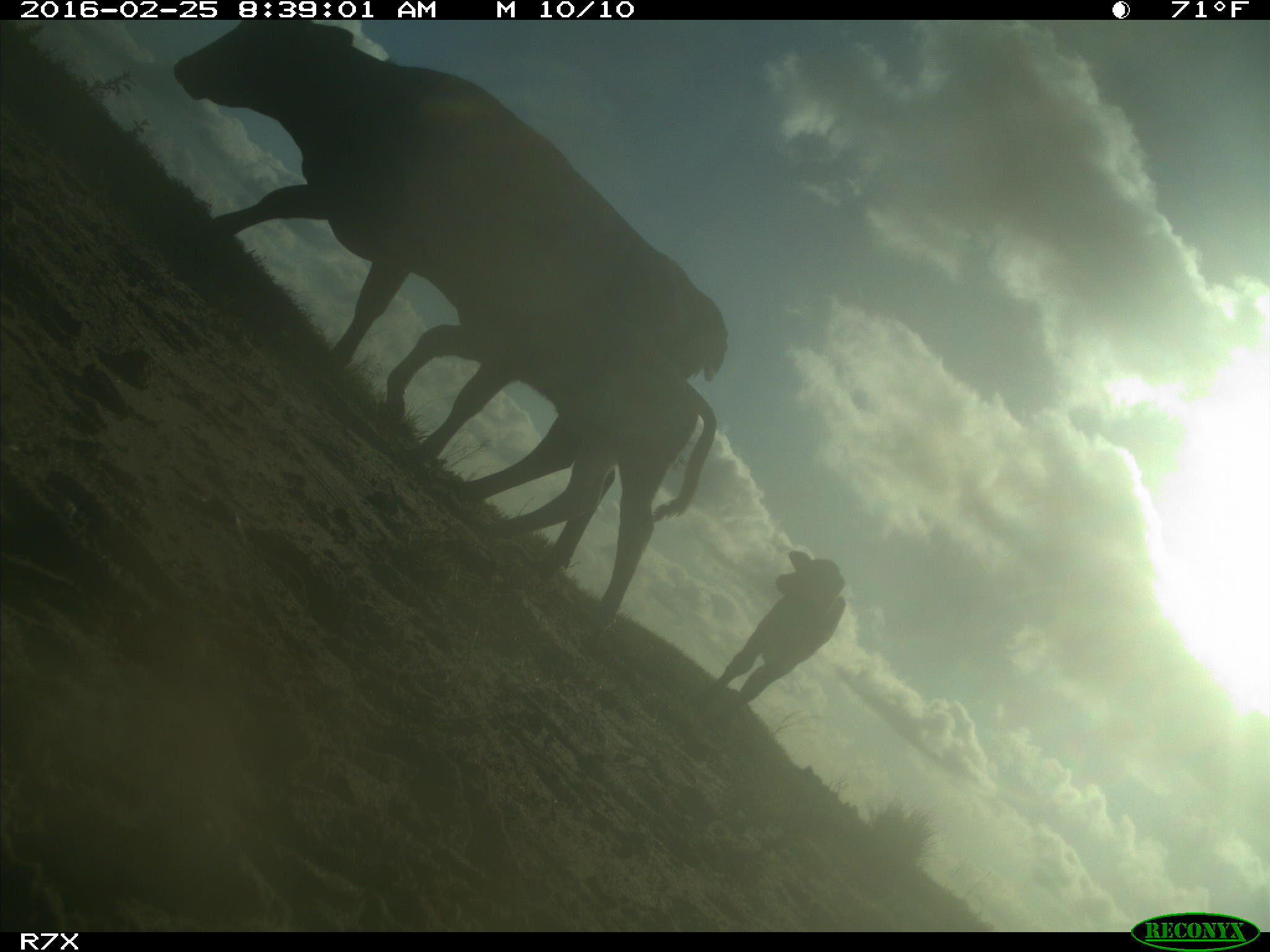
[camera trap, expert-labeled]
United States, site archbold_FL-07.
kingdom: Animalia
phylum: Chordata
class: Mammalia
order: Artiodactyla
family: Bovidae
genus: Bos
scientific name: Bos taurus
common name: domestic cow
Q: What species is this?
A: Bos taurus (domestic cow).